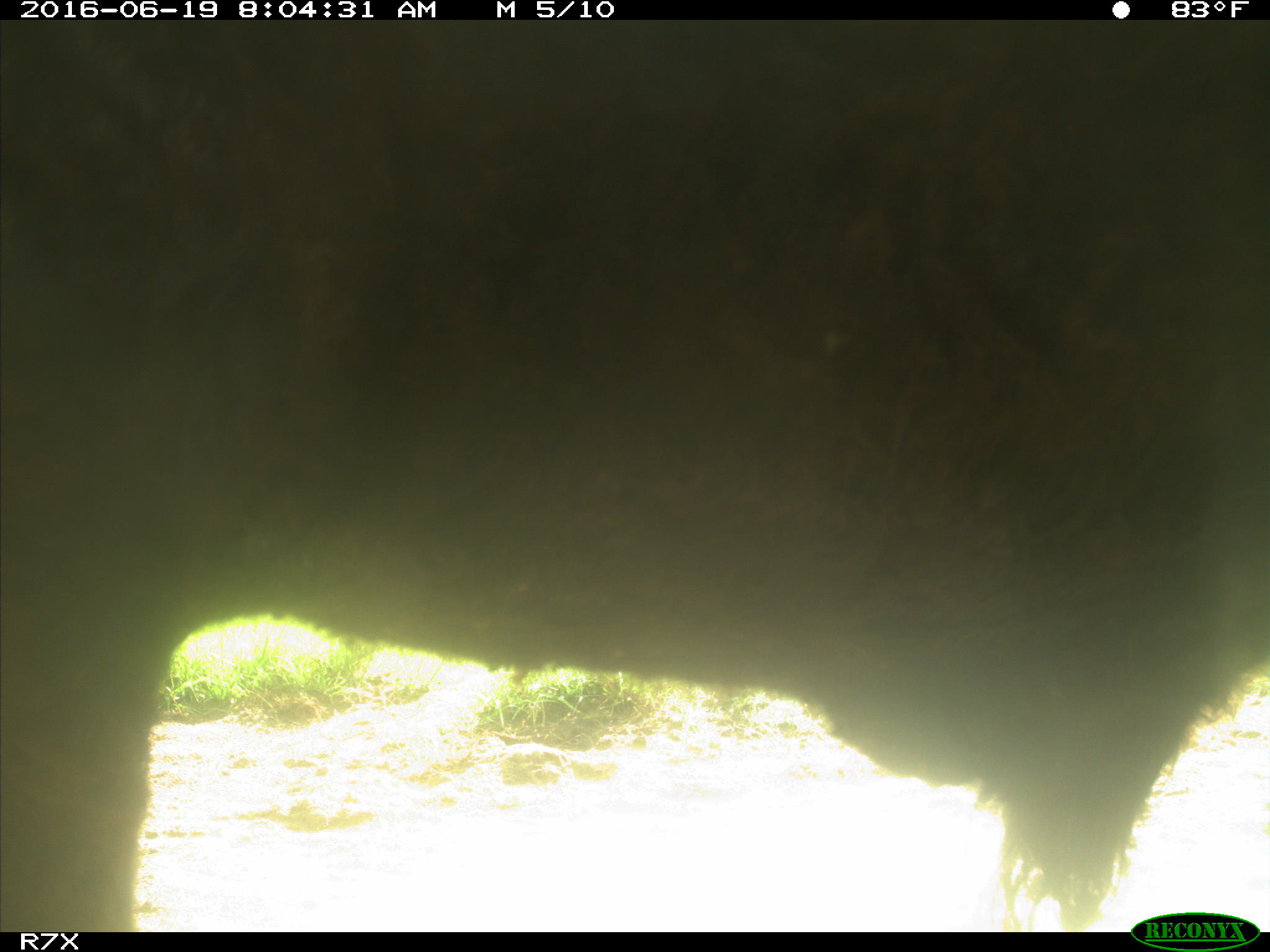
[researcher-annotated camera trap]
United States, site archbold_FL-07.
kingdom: Animalia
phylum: Chordata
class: Mammalia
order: Artiodactyla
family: Bovidae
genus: Bos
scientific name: Bos taurus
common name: domestic cow